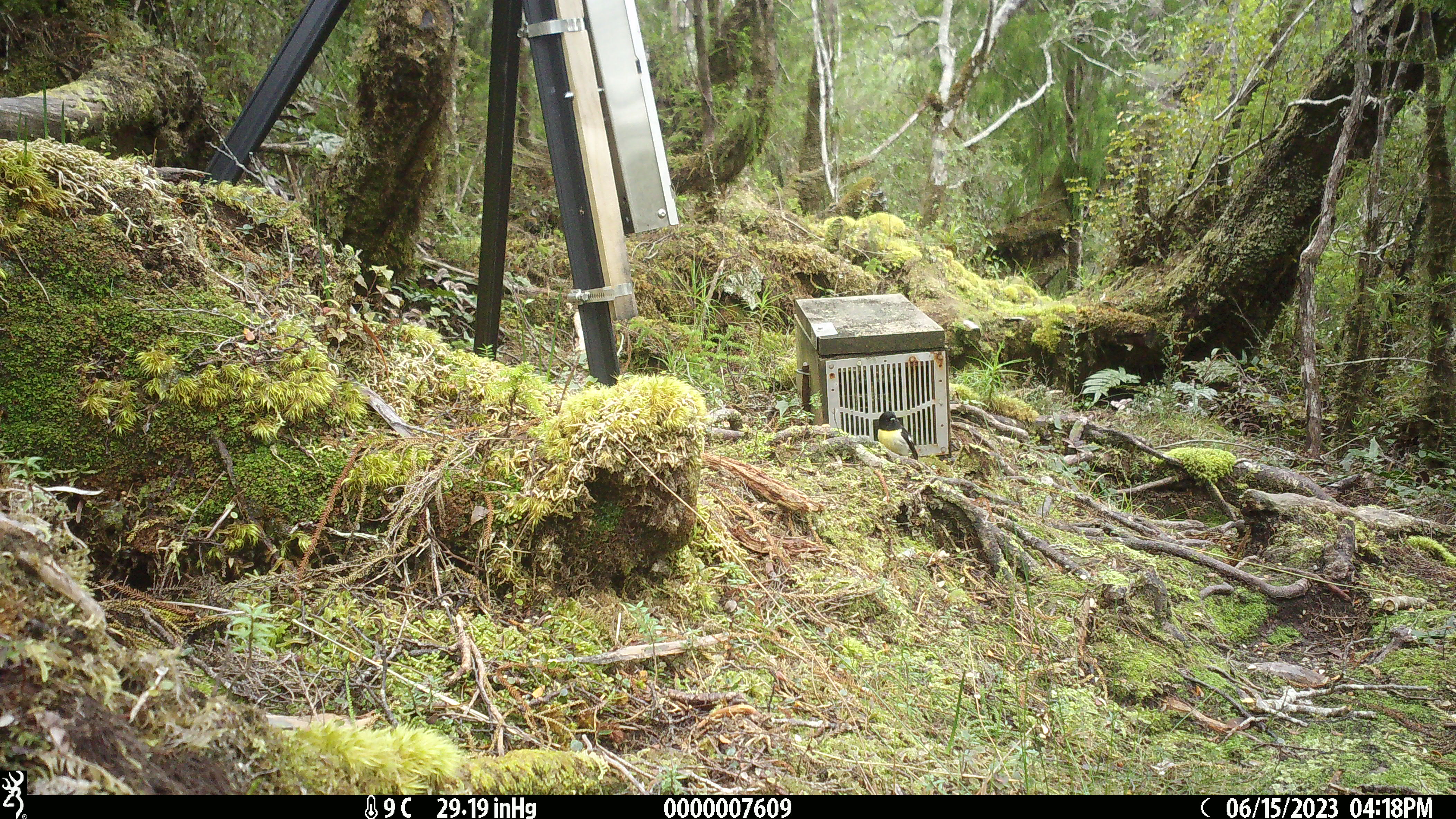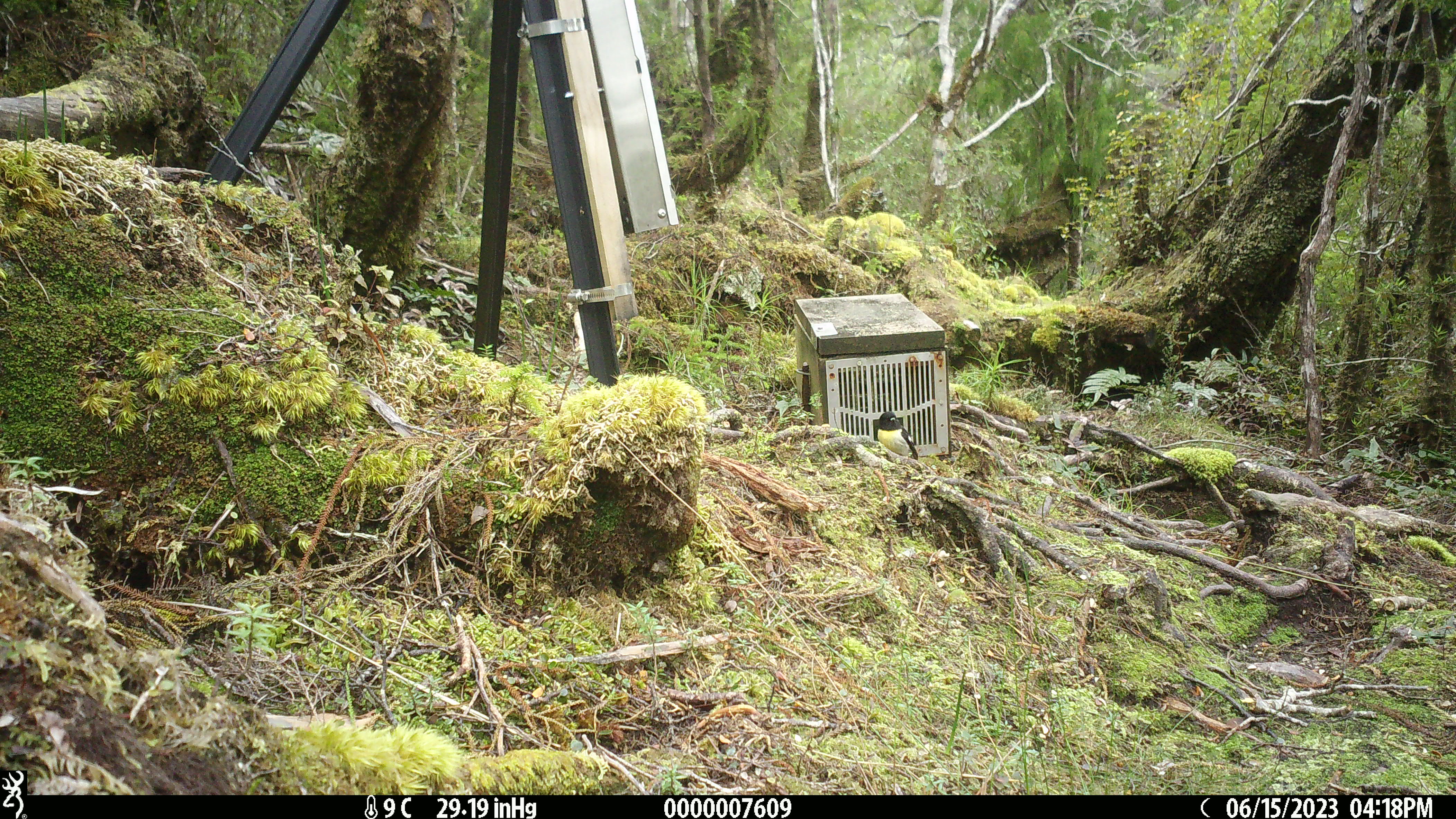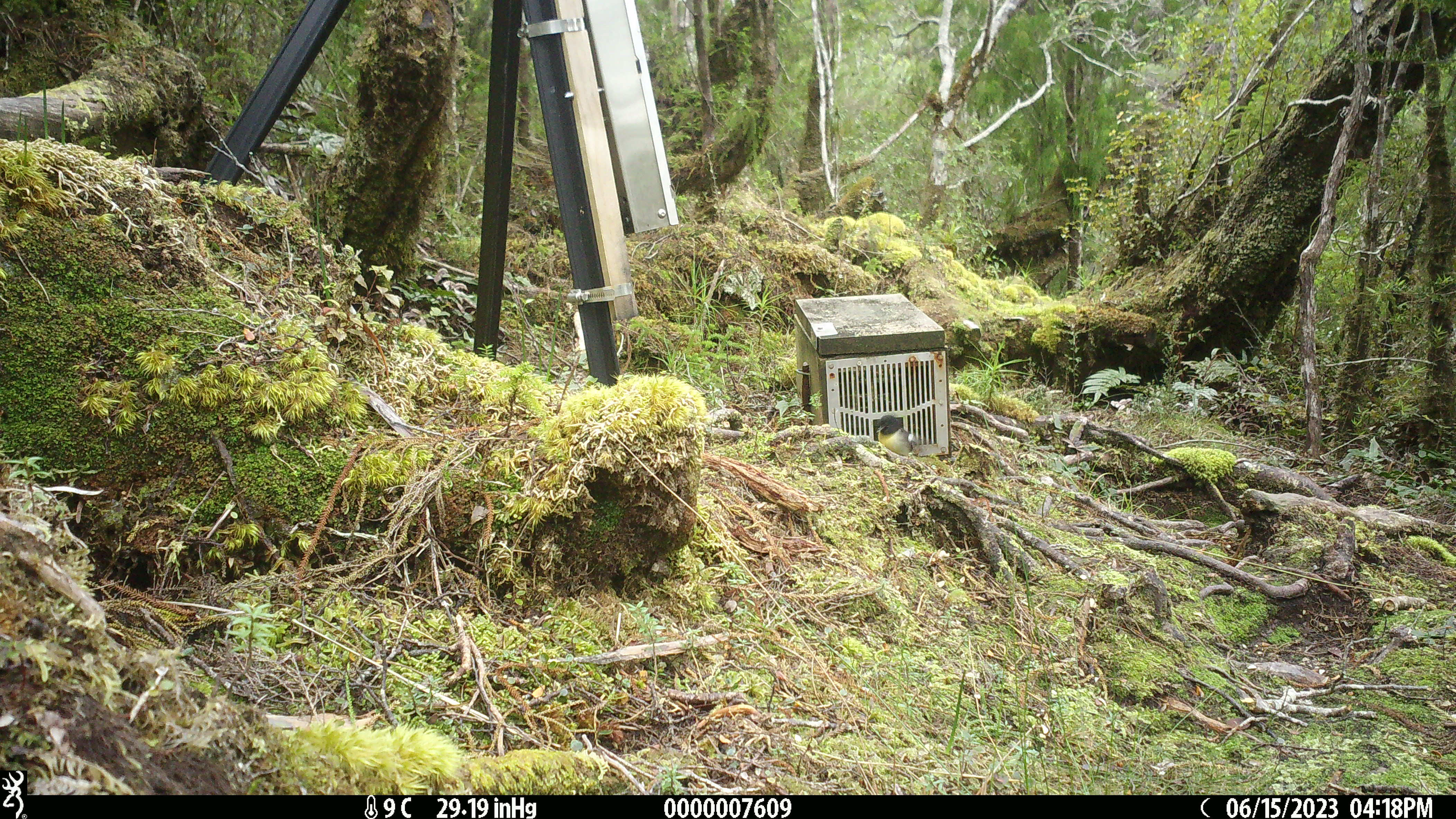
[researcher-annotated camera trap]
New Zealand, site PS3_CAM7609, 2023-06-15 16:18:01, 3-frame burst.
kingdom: Animalia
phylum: Chordata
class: Aves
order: Passeriformes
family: Petroicidae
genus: Petroica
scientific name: Petroica macrocephala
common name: tomtit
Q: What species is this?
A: Tomtit (Petroica macrocephala).